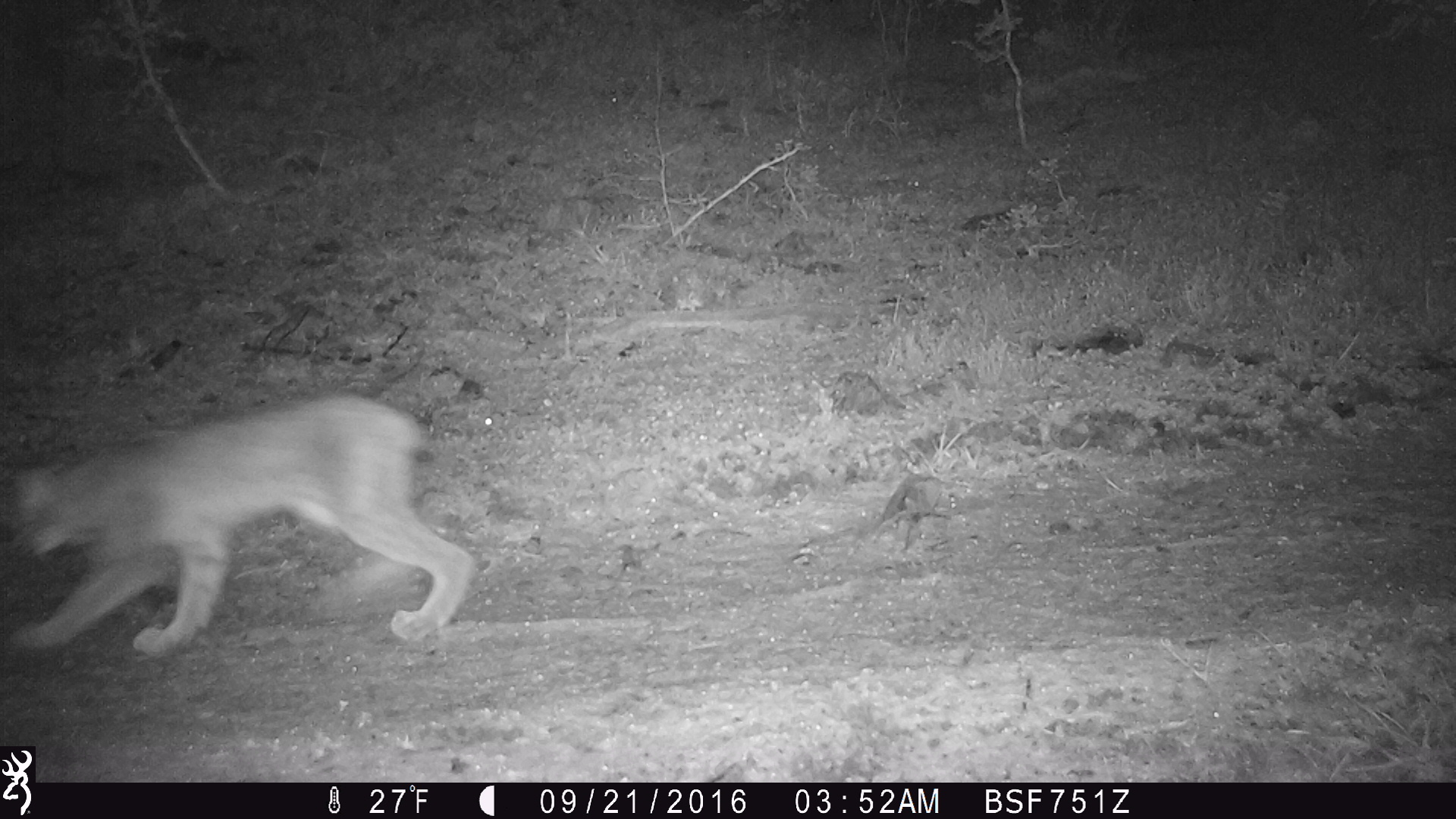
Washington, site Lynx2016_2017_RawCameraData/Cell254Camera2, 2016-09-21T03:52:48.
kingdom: Animalia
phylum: Chordata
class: Mammalia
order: Carnivora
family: Felidae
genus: Lynx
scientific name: Lynx canadensis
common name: canada lynx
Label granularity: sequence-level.